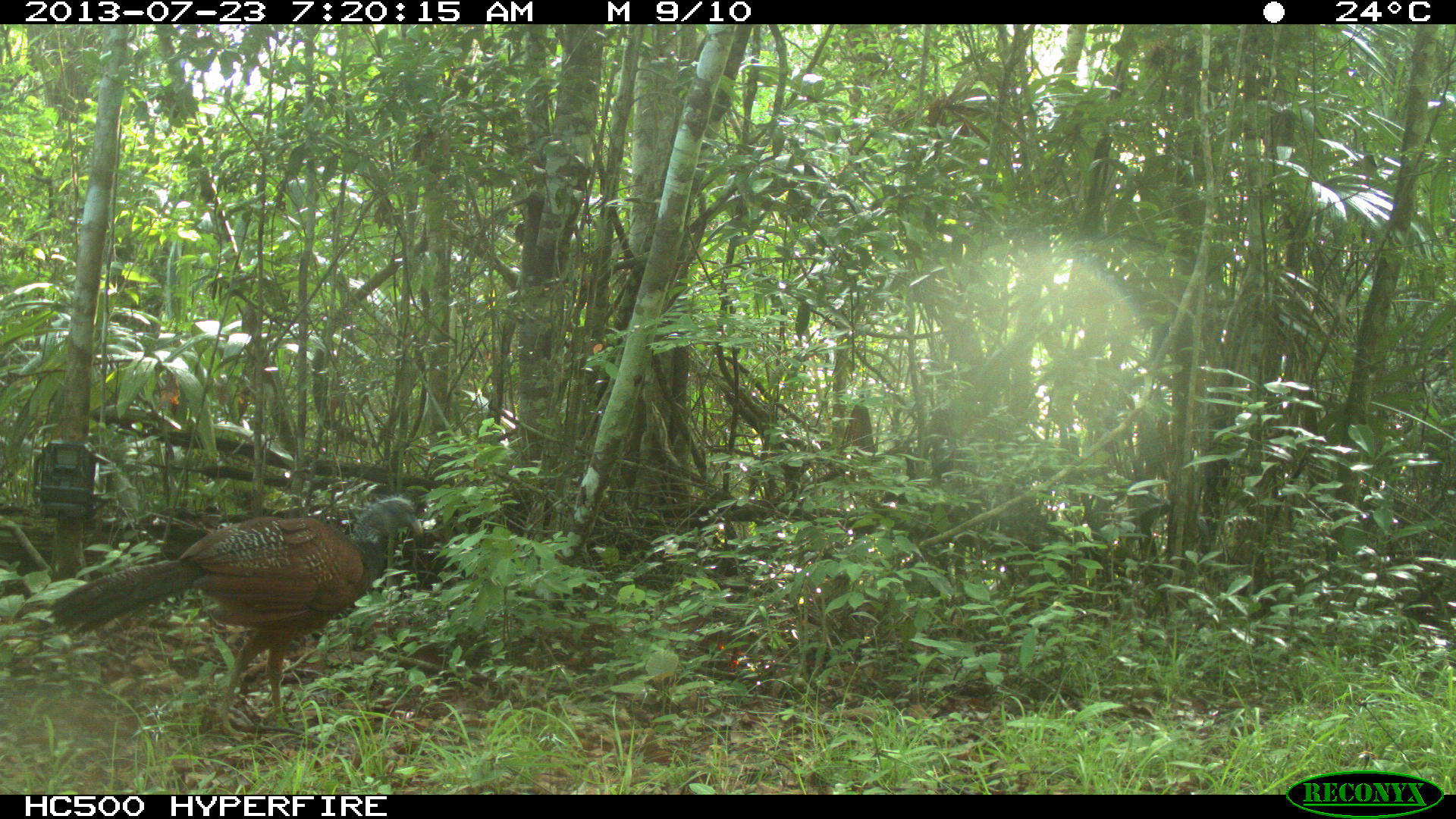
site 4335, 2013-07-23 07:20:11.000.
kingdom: Animalia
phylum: Chordata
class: Aves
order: Galliformes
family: Cracidae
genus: Crax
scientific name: Crax rubra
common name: great curassow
Crax rubra (great curassow), count 1, sex female.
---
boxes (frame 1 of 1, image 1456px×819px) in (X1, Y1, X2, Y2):
crax rubra: (45, 491, 424, 734)